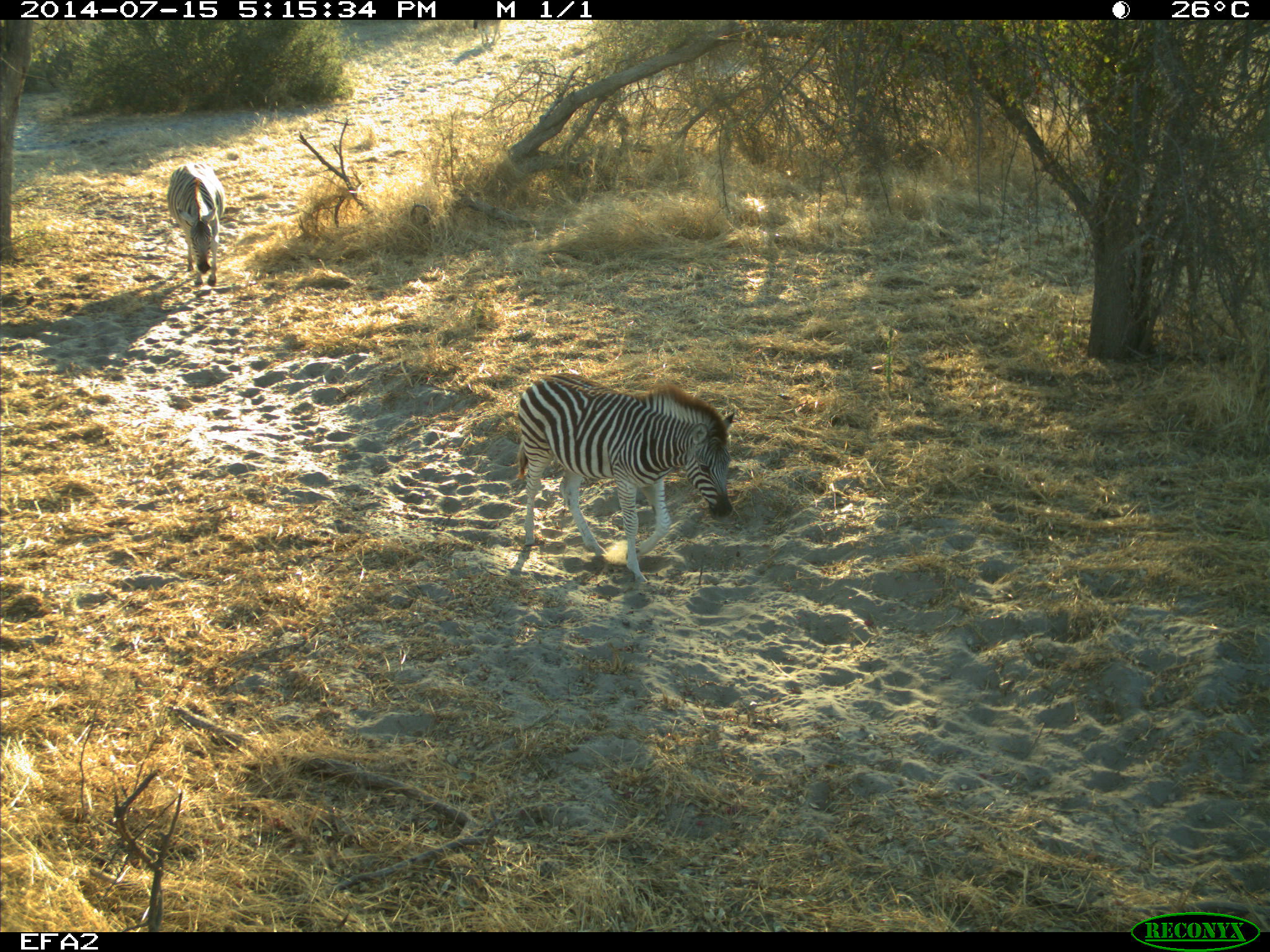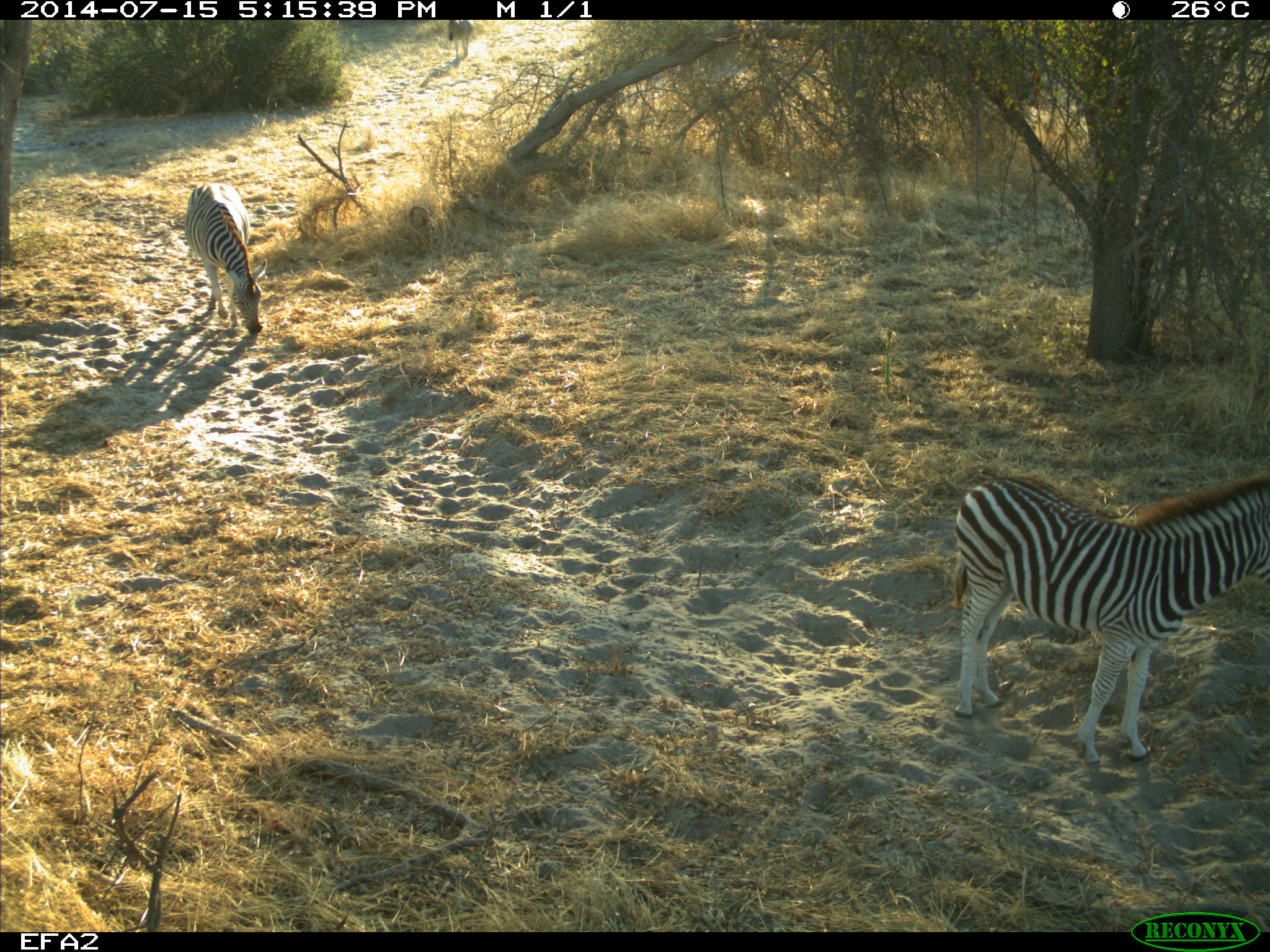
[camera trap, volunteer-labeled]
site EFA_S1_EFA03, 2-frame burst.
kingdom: Animalia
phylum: Chordata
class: Mammalia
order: Perissodactyla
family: Equidae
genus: Equus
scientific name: Equus quagga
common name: plains zebra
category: zebraplains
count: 3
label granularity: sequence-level